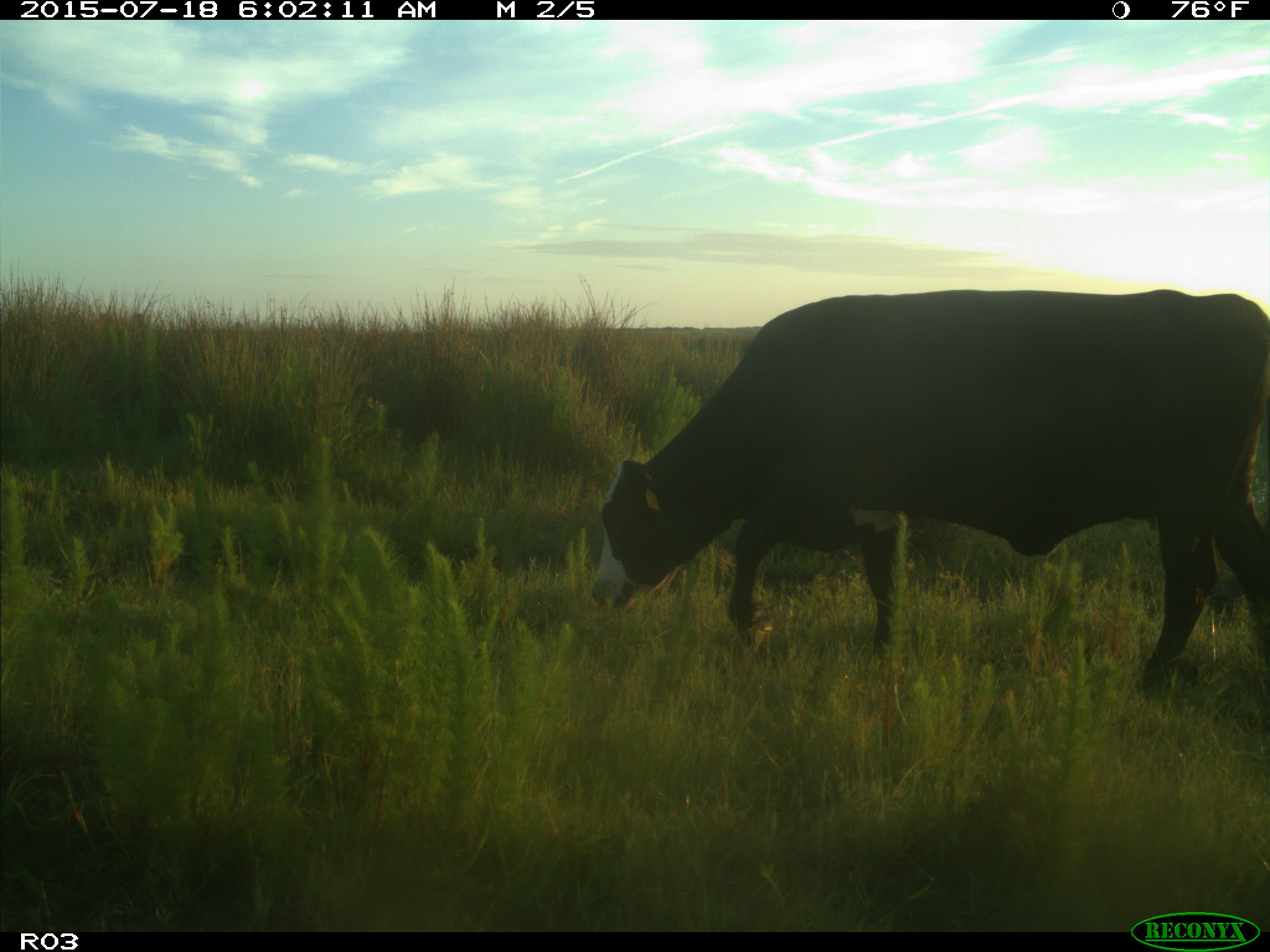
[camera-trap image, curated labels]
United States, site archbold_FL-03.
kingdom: Animalia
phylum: Chordata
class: Mammalia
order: Artiodactyla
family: Bovidae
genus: Bos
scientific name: Bos taurus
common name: domestic cow